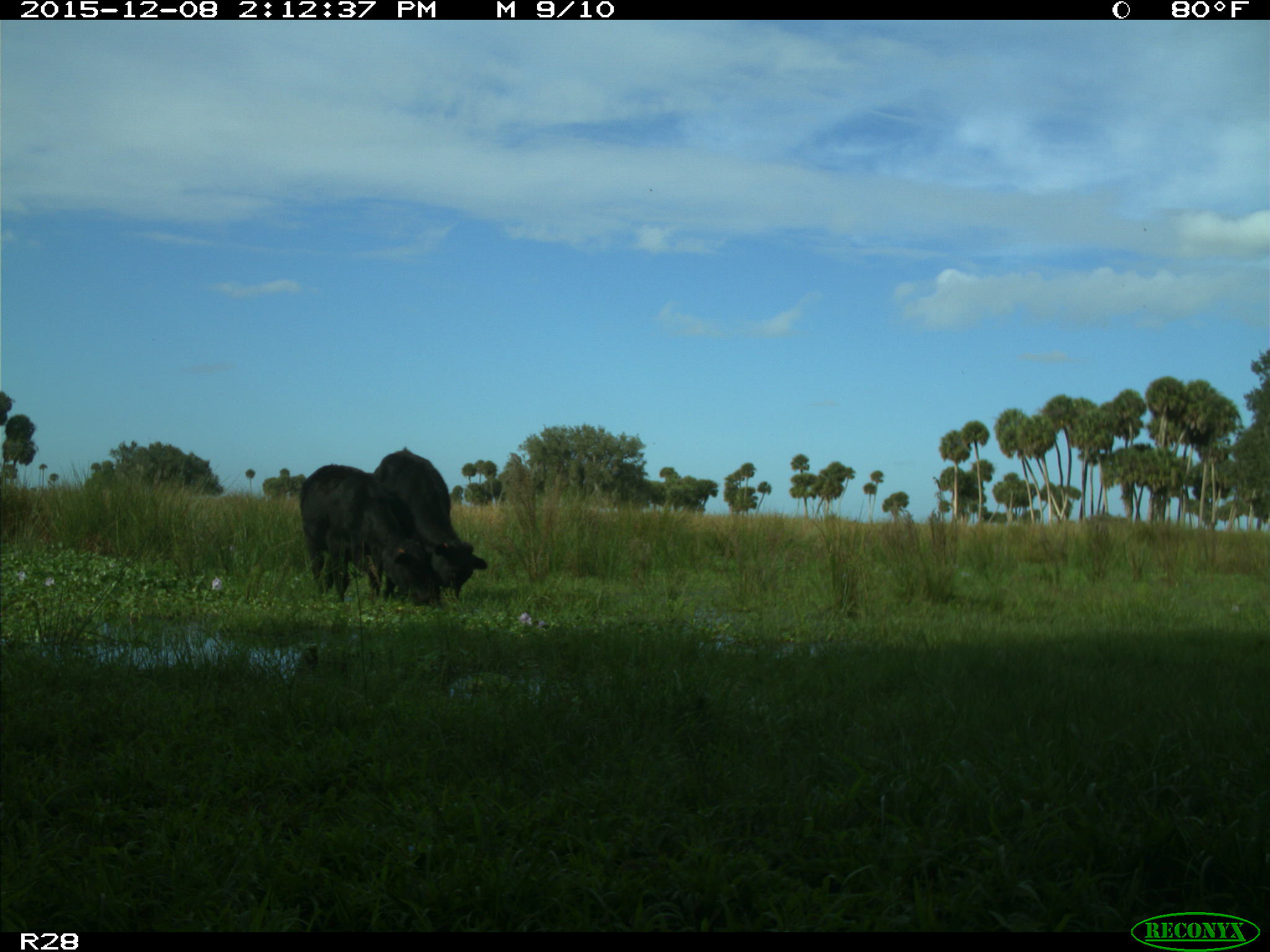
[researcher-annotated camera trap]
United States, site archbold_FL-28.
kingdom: Animalia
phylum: Chordata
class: Mammalia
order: Artiodactyla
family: Bovidae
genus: Bos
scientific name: Bos taurus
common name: domestic cow